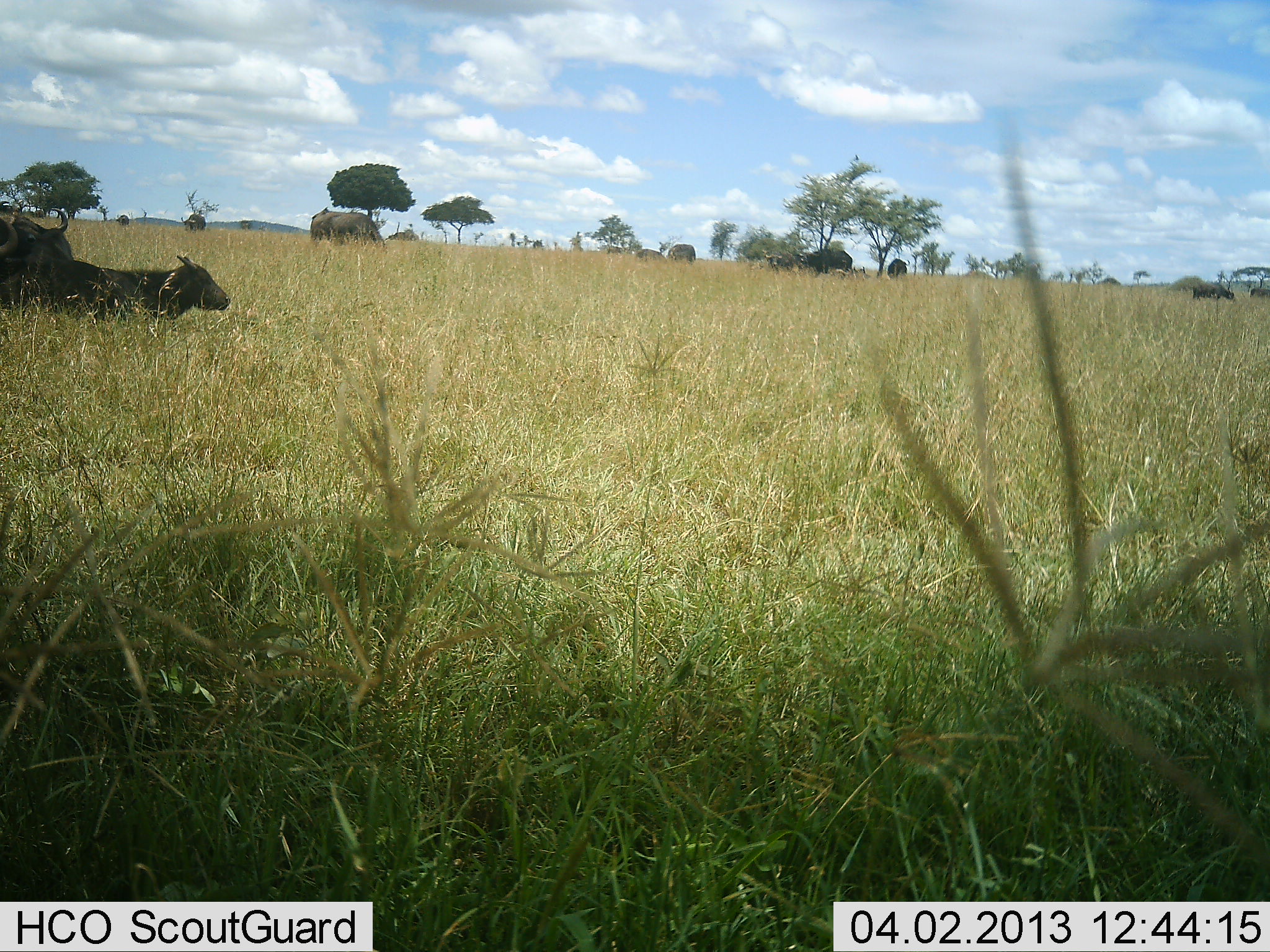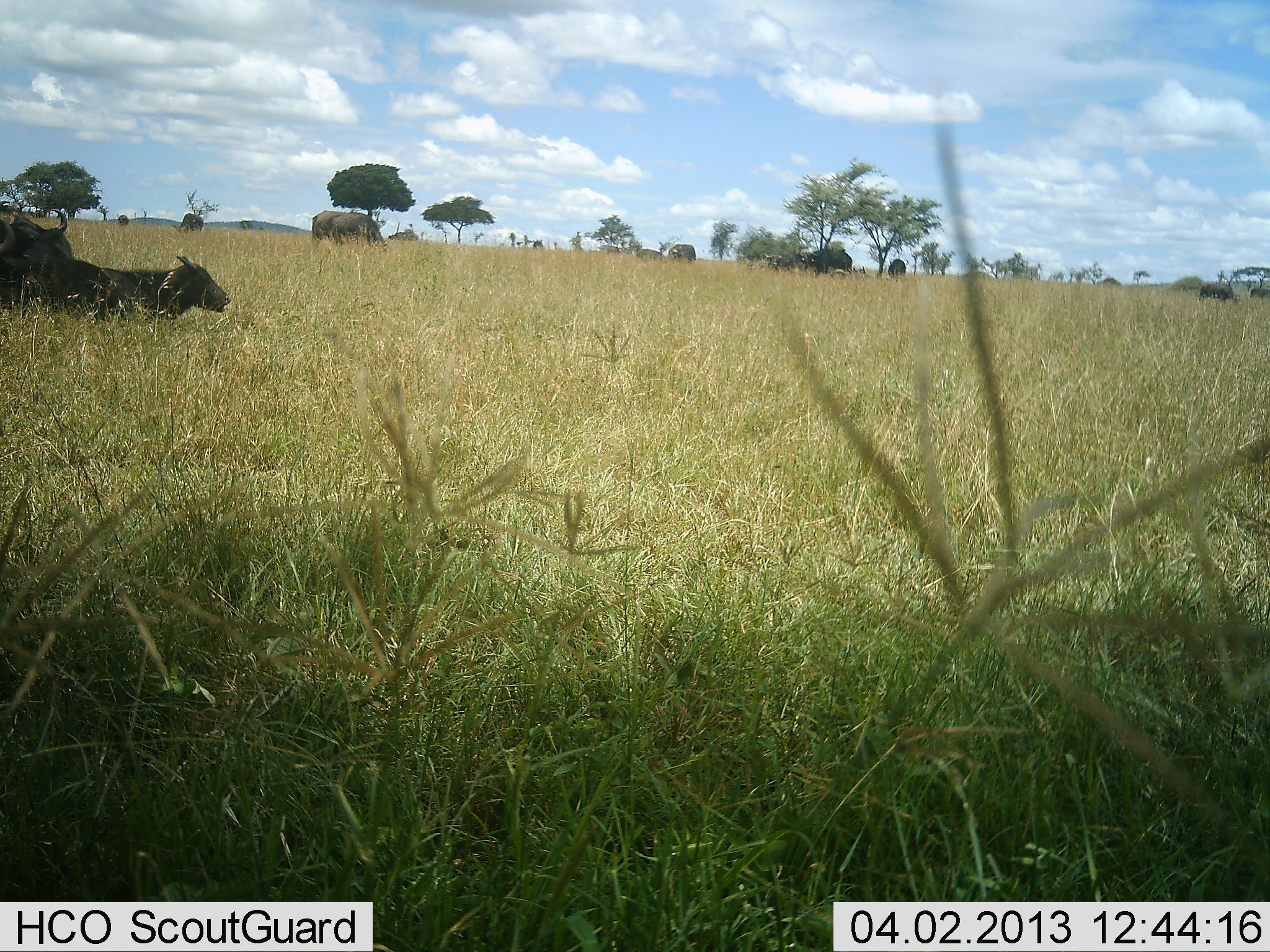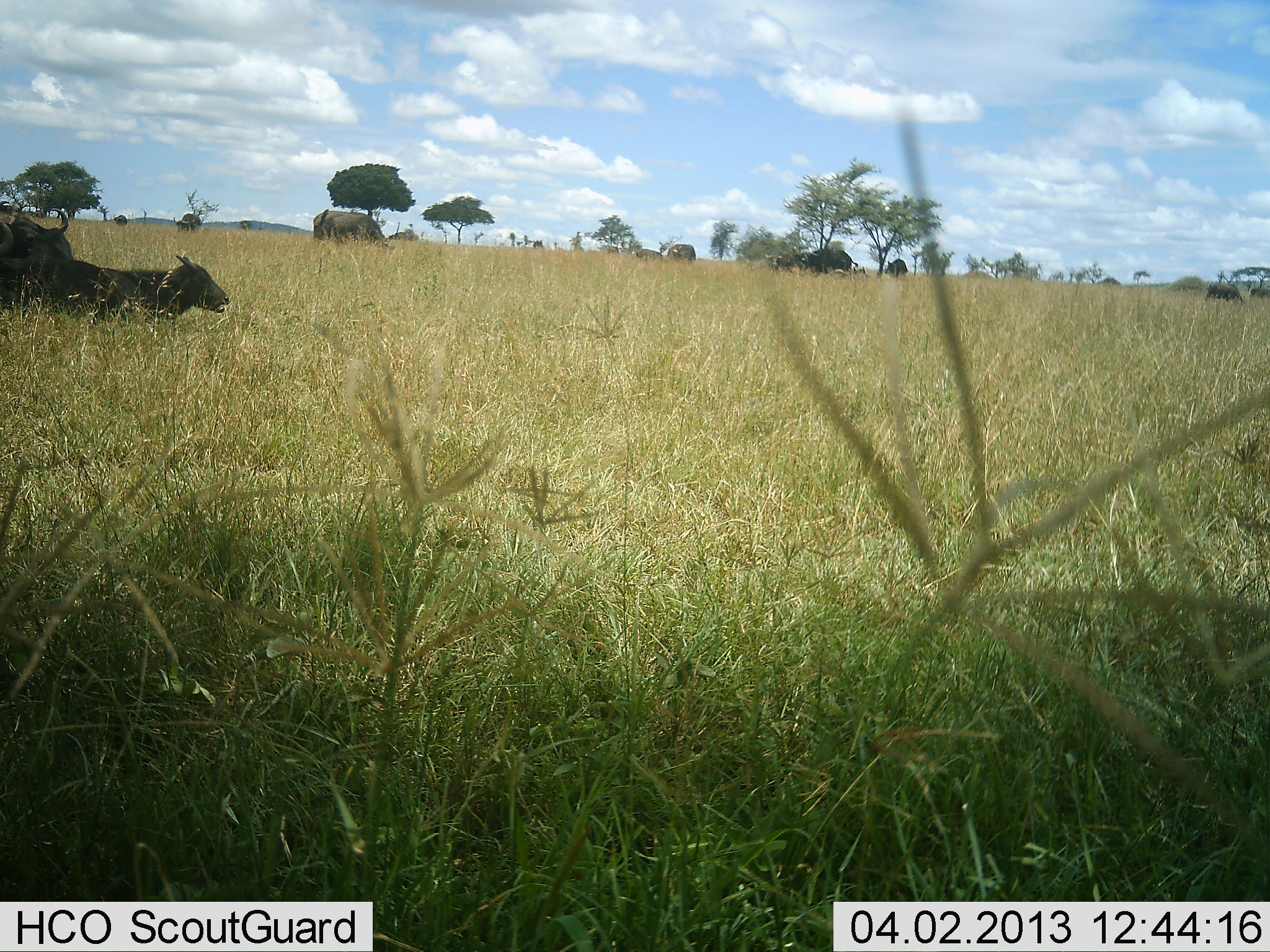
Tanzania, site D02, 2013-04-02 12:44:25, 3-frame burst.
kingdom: Animalia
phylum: Chordata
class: Mammalia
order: Artiodactyla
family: Bovidae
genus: Syncerus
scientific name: Syncerus caffer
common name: cape buffalo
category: buffalo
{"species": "buffalo (cape buffalo) (Syncerus caffer)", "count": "11-50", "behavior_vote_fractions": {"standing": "56%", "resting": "50%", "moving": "22%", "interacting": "0%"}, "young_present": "6%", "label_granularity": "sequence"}